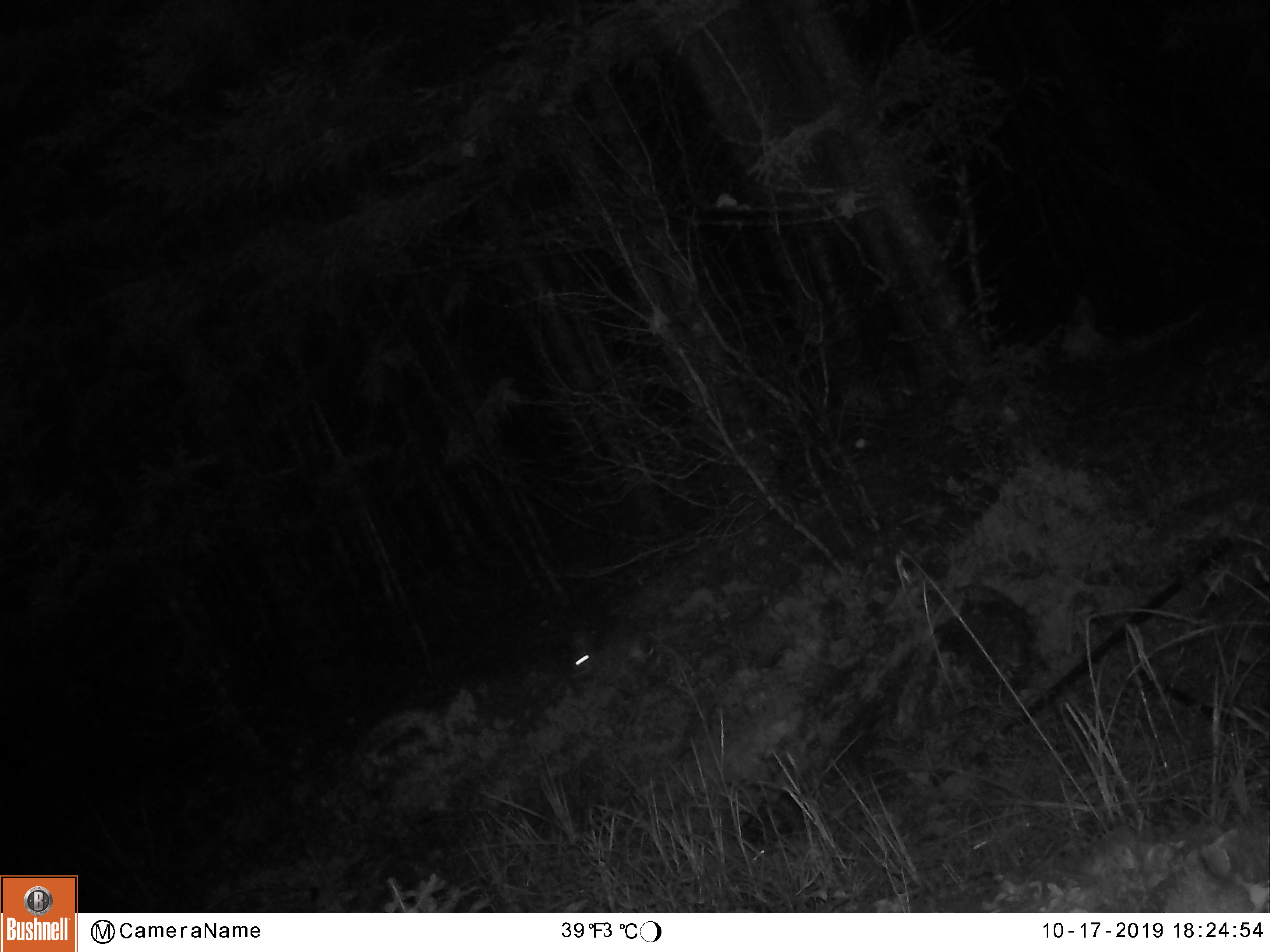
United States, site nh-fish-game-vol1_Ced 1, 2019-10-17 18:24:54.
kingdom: Animalia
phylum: Chordata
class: Mammalia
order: Lagomorpha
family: Leporidae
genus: Lepus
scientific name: Lepus americanus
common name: snowshoe hare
Snowshoe hare (Lepus americanus).